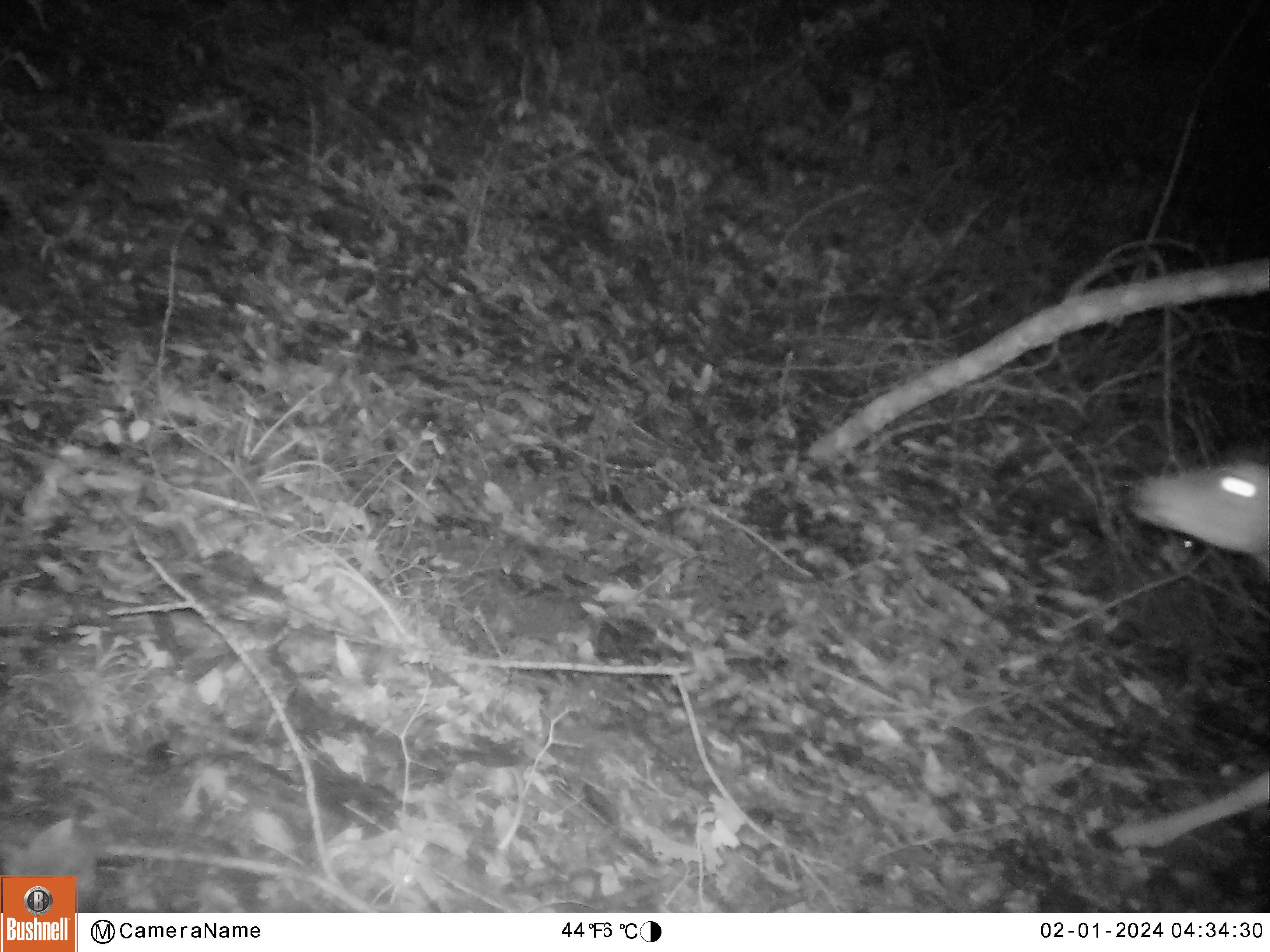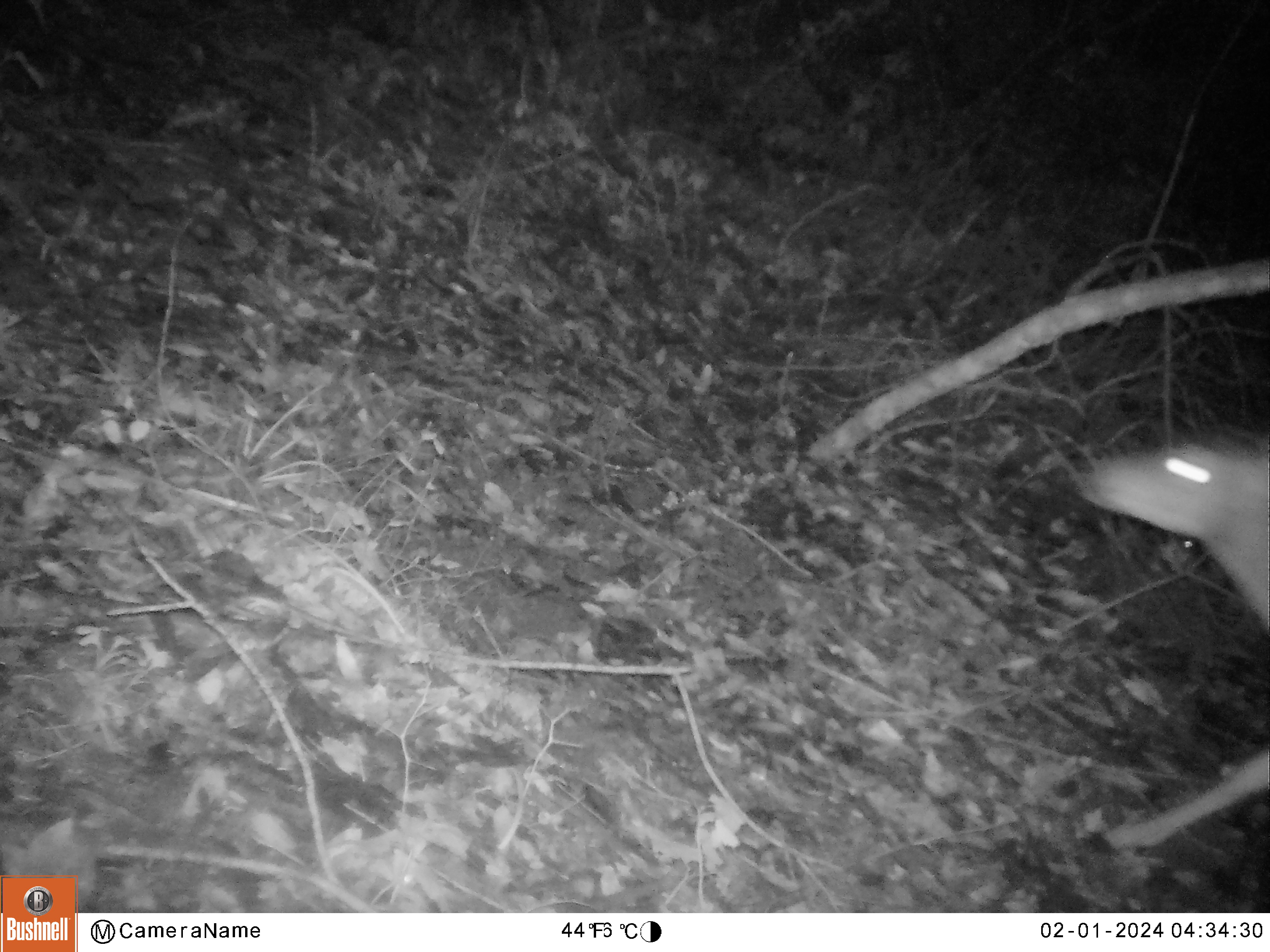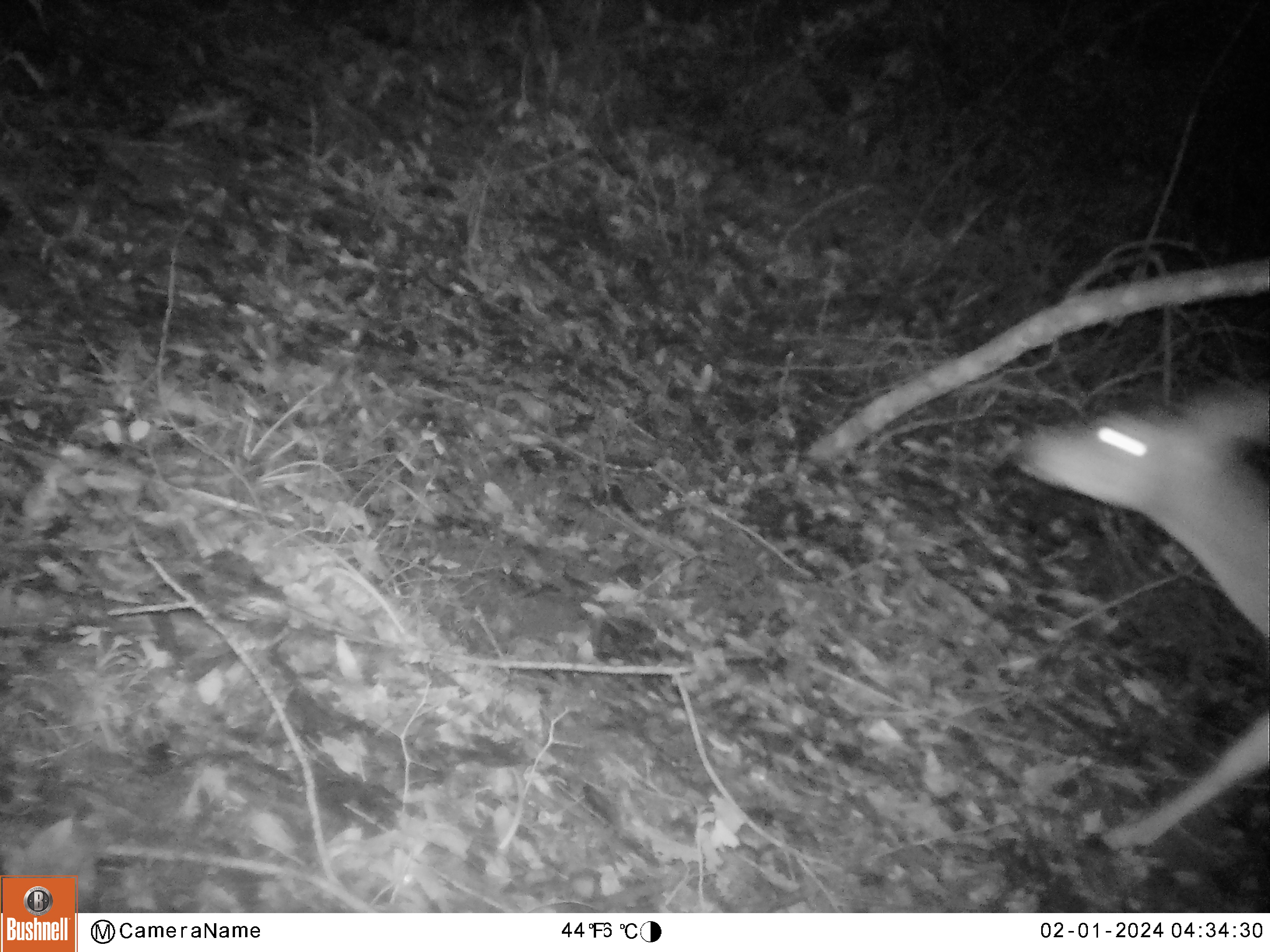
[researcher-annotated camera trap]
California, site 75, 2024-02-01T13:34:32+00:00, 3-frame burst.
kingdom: Animalia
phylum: Chordata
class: Mammalia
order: Artiodactyla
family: Cervidae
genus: Odocoileus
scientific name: Odocoileus hemionus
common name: mule deer